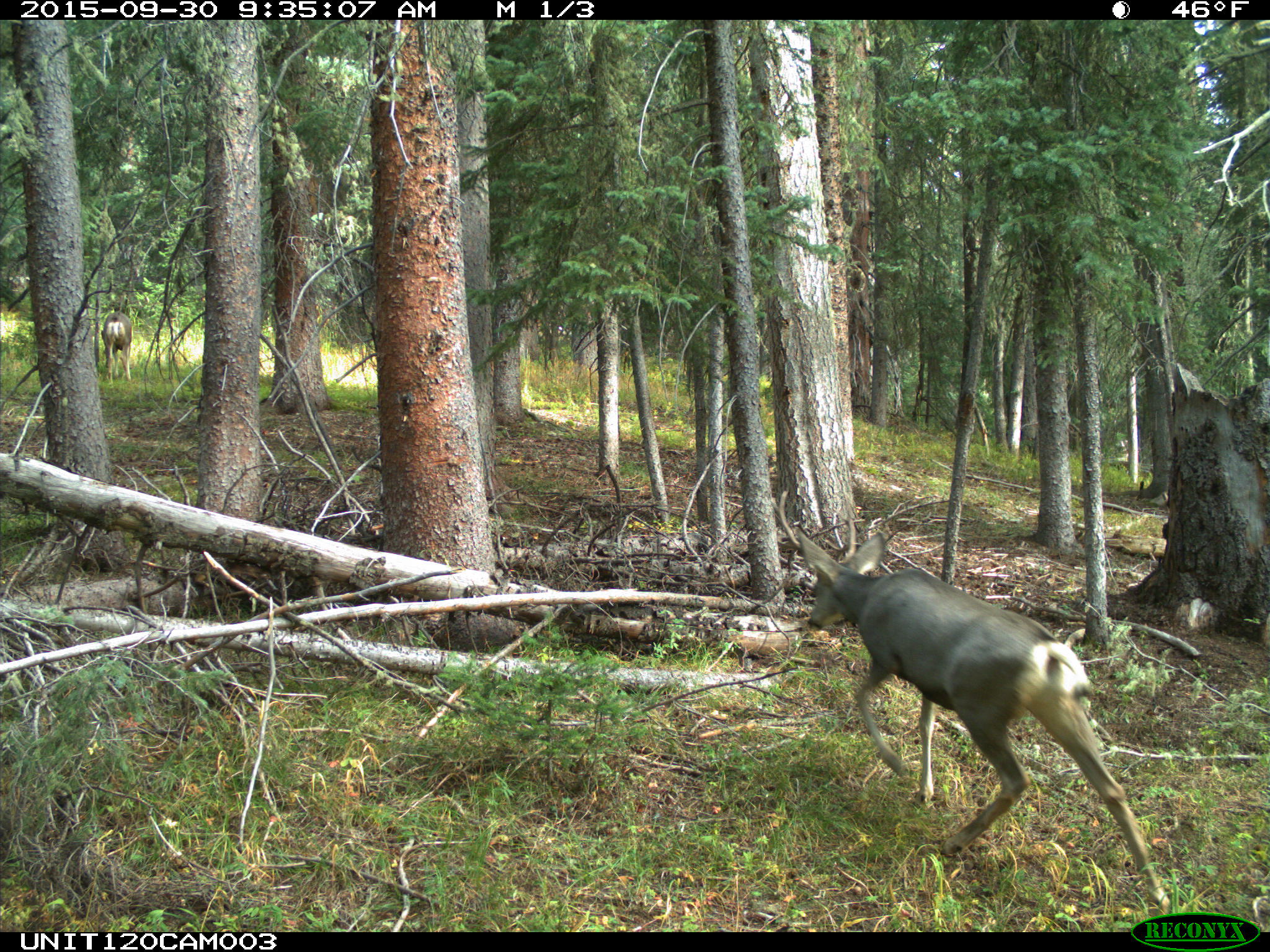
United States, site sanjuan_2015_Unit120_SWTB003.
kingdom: Animalia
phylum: Chordata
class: Mammalia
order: Artiodactyla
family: Cervidae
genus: Odocoileus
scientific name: Odocoileus hemionus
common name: mule deer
Odocoileus hemionus (mule deer).